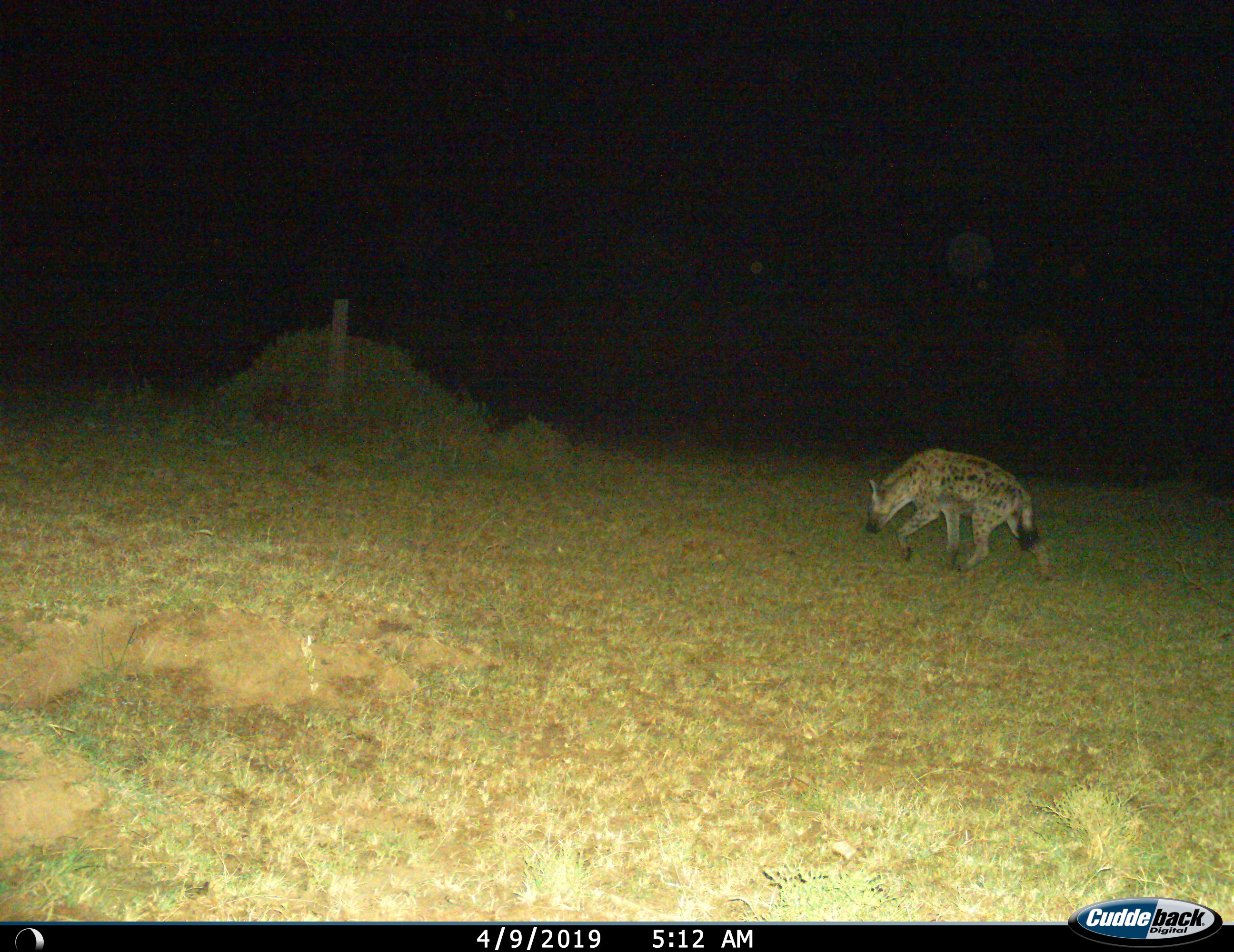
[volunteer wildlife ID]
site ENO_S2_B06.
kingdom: Animalia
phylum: Chordata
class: Mammalia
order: Carnivora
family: Hyaenidae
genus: Crocuta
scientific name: Crocuta crocuta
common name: spotted hyena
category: hyenaspotted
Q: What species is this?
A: Hyenaspotted (spotted hyena) (Crocuta crocuta).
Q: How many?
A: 1.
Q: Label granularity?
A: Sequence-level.